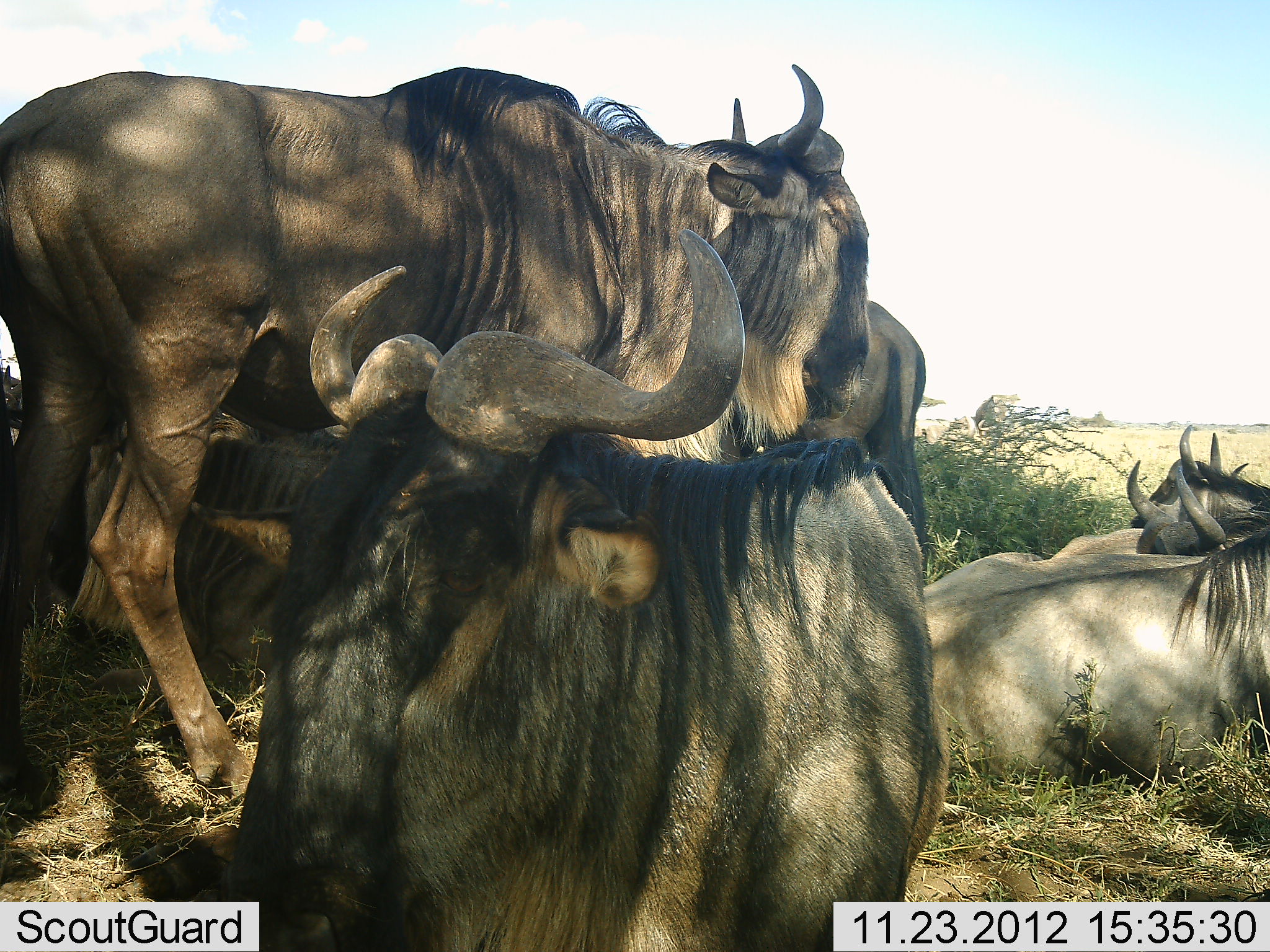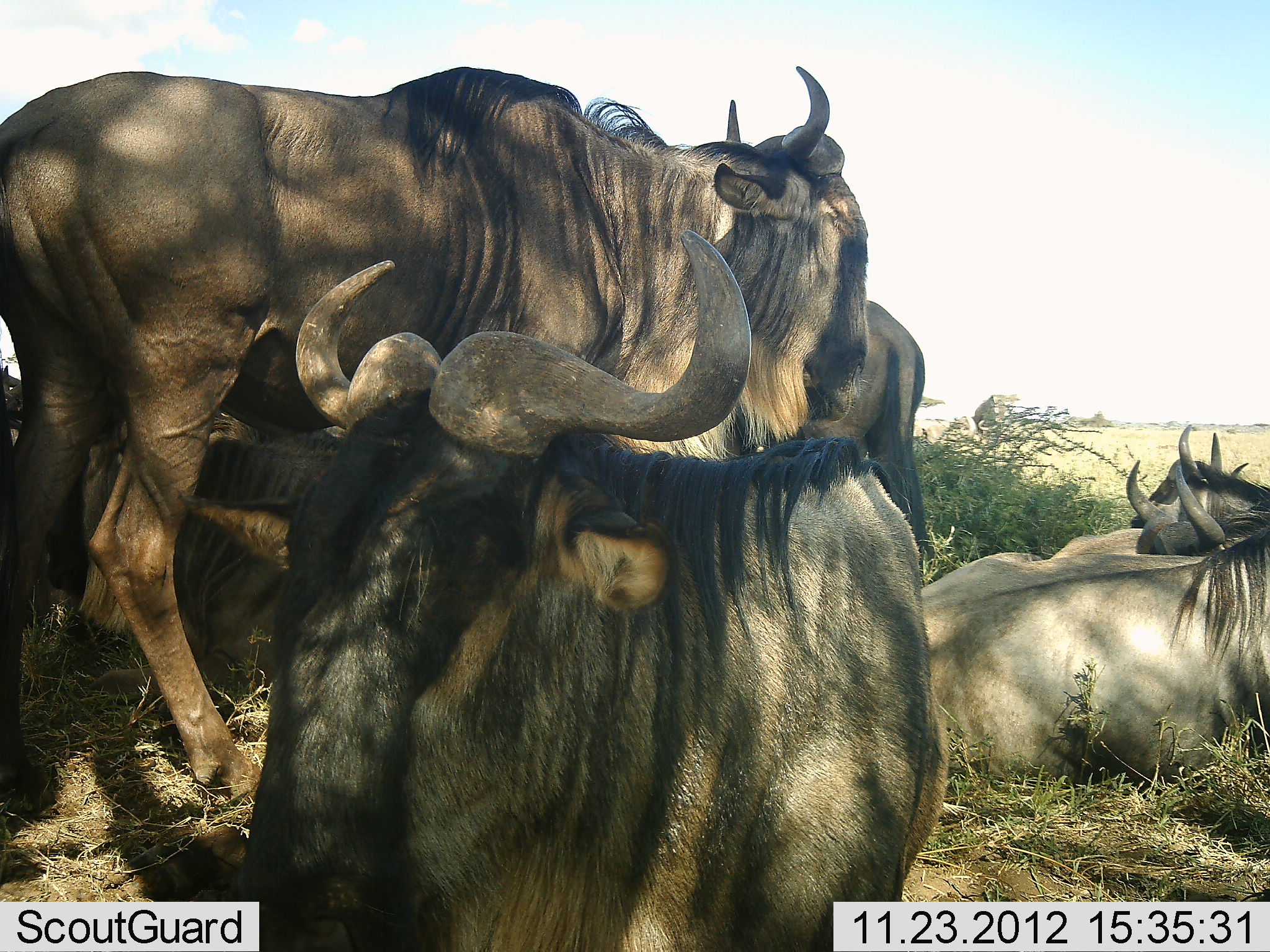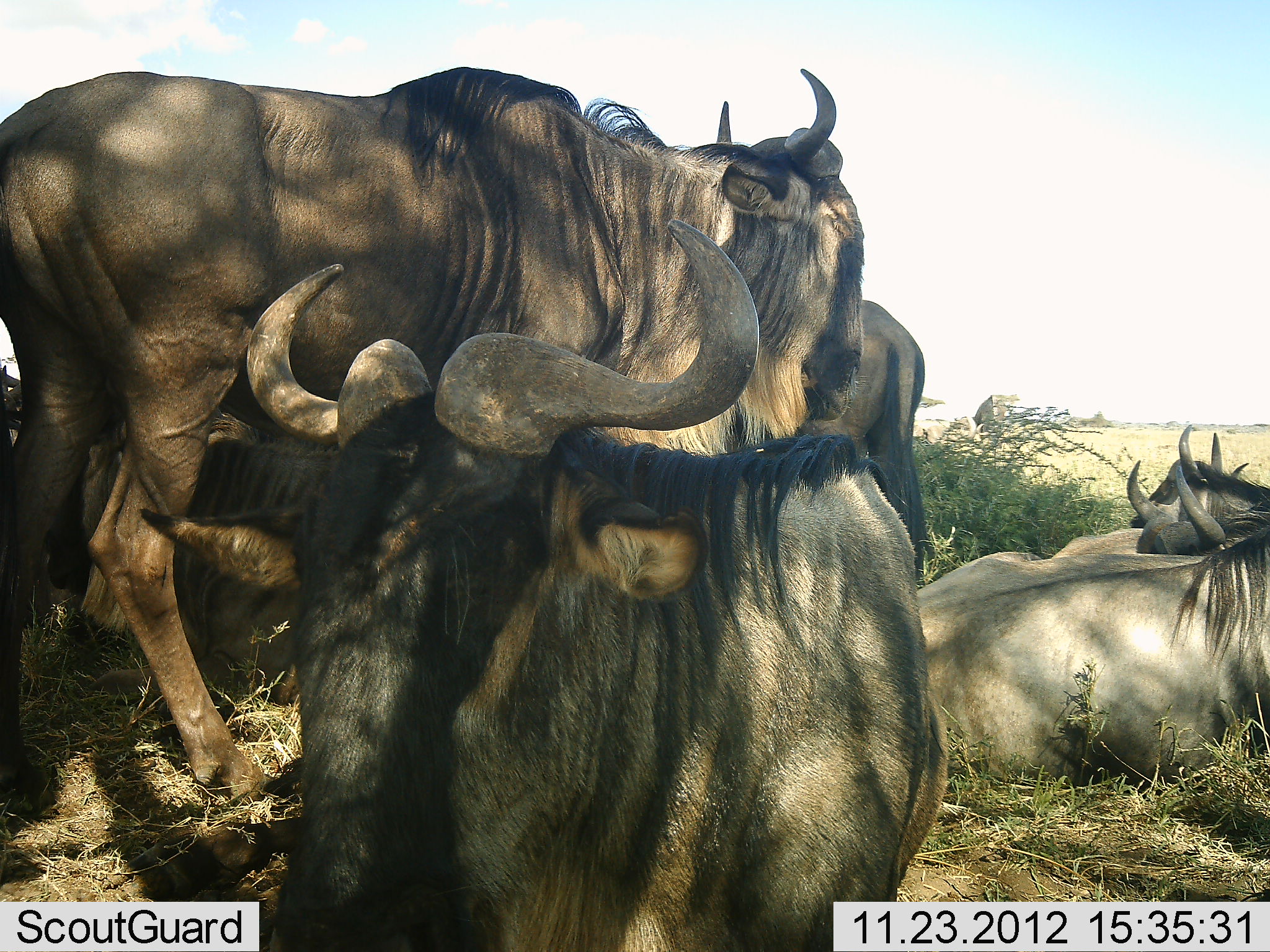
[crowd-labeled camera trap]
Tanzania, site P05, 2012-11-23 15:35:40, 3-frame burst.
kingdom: Animalia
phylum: Chordata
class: Mammalia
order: Artiodactyla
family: Bovidae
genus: Connochaetes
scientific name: Connochaetes taurinus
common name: blue wildebeest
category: wildebeest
Wildebeest (blue wildebeest) (Connochaetes taurinus), count 7. Behavior (volunteer vote fractions): standing 80%, resting 90%, moving 0%, interacting 10%. Young present (vote fraction): 0%. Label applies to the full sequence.